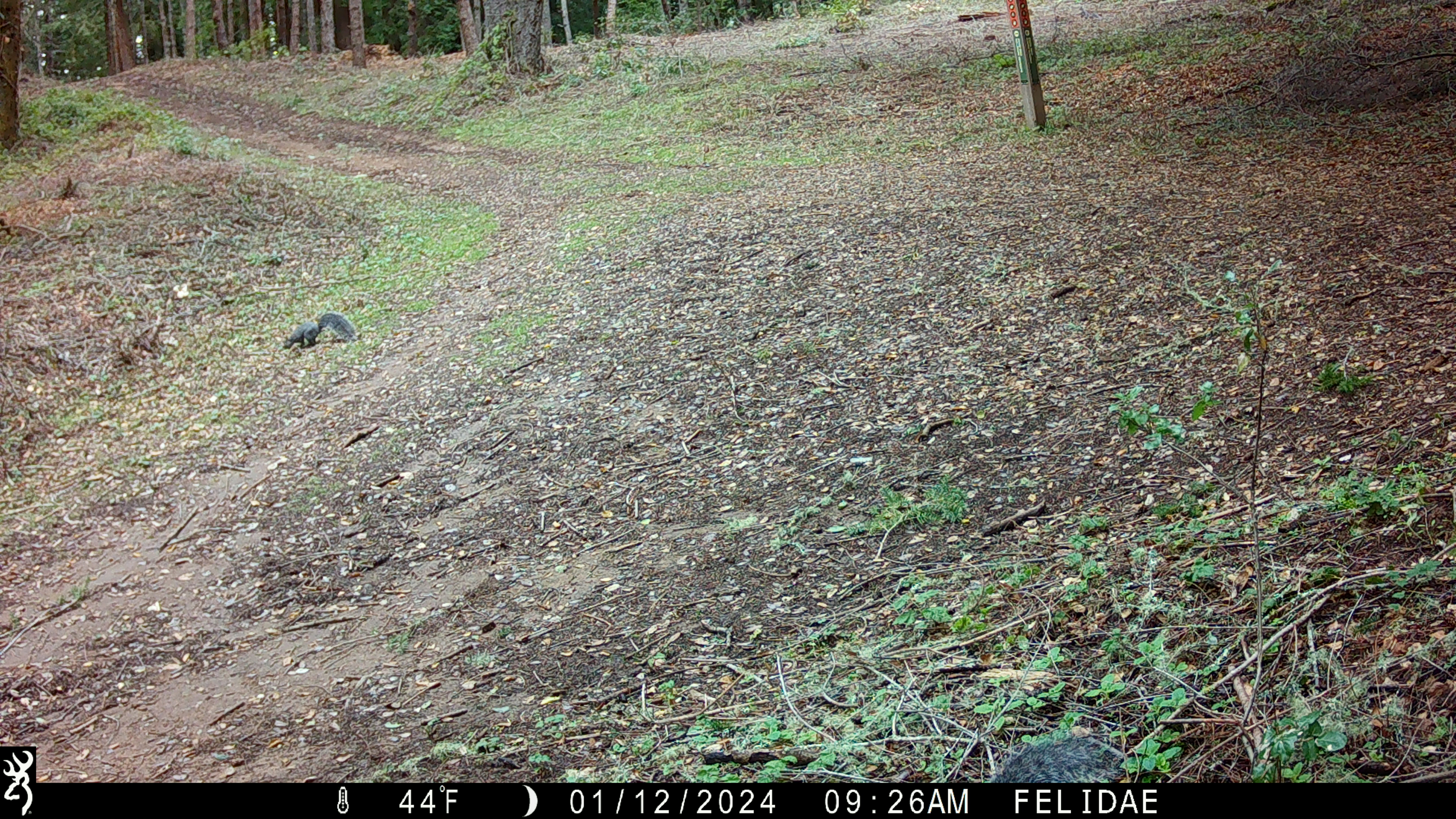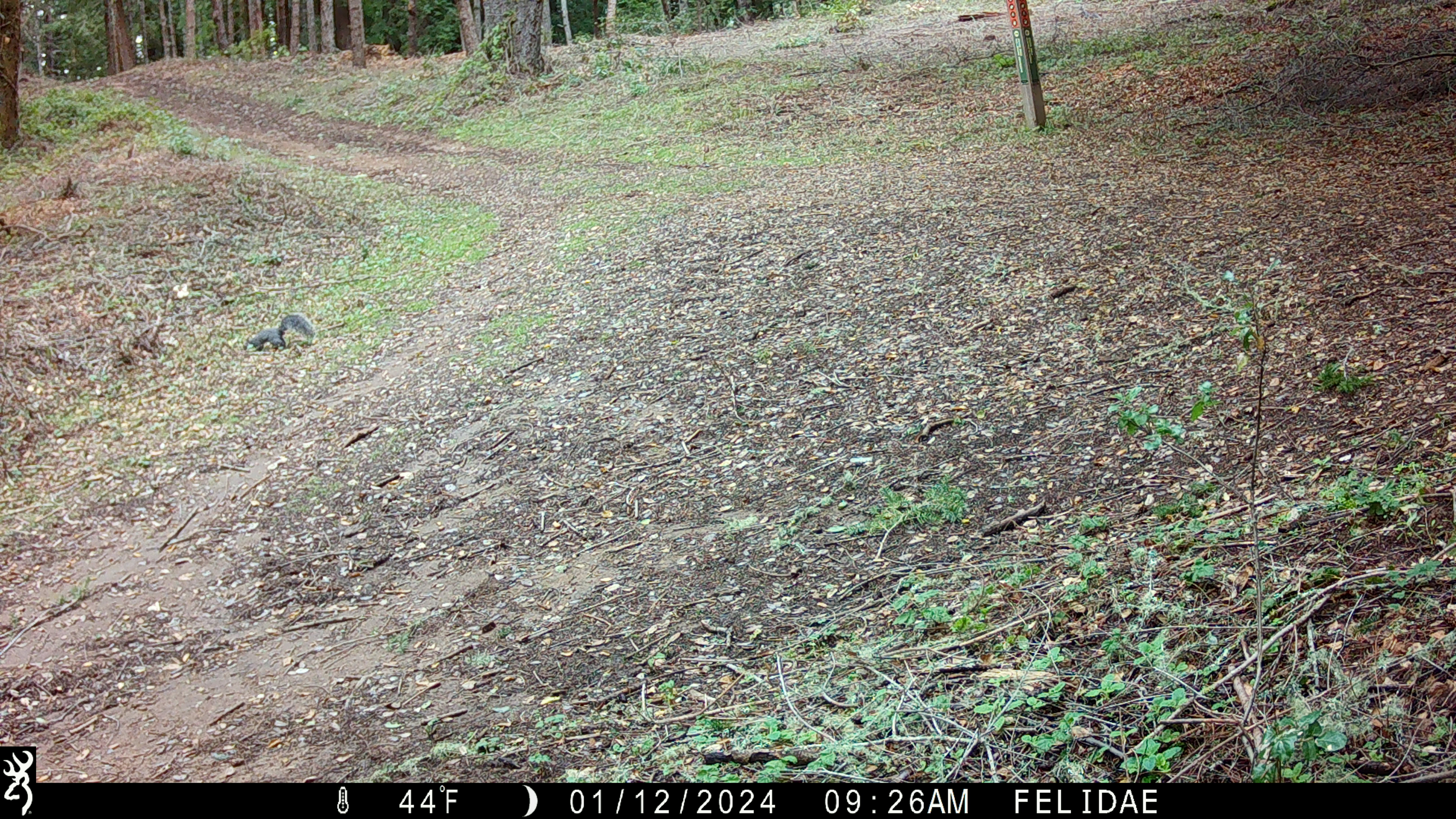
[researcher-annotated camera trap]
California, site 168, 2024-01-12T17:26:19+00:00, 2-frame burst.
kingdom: Animalia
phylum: Chordata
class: Mammalia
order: Rodentia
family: Sciuridae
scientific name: Sciuridae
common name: squirrel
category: unknown squirrel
Unknown squirrel (squirrel) (Sciuridae).